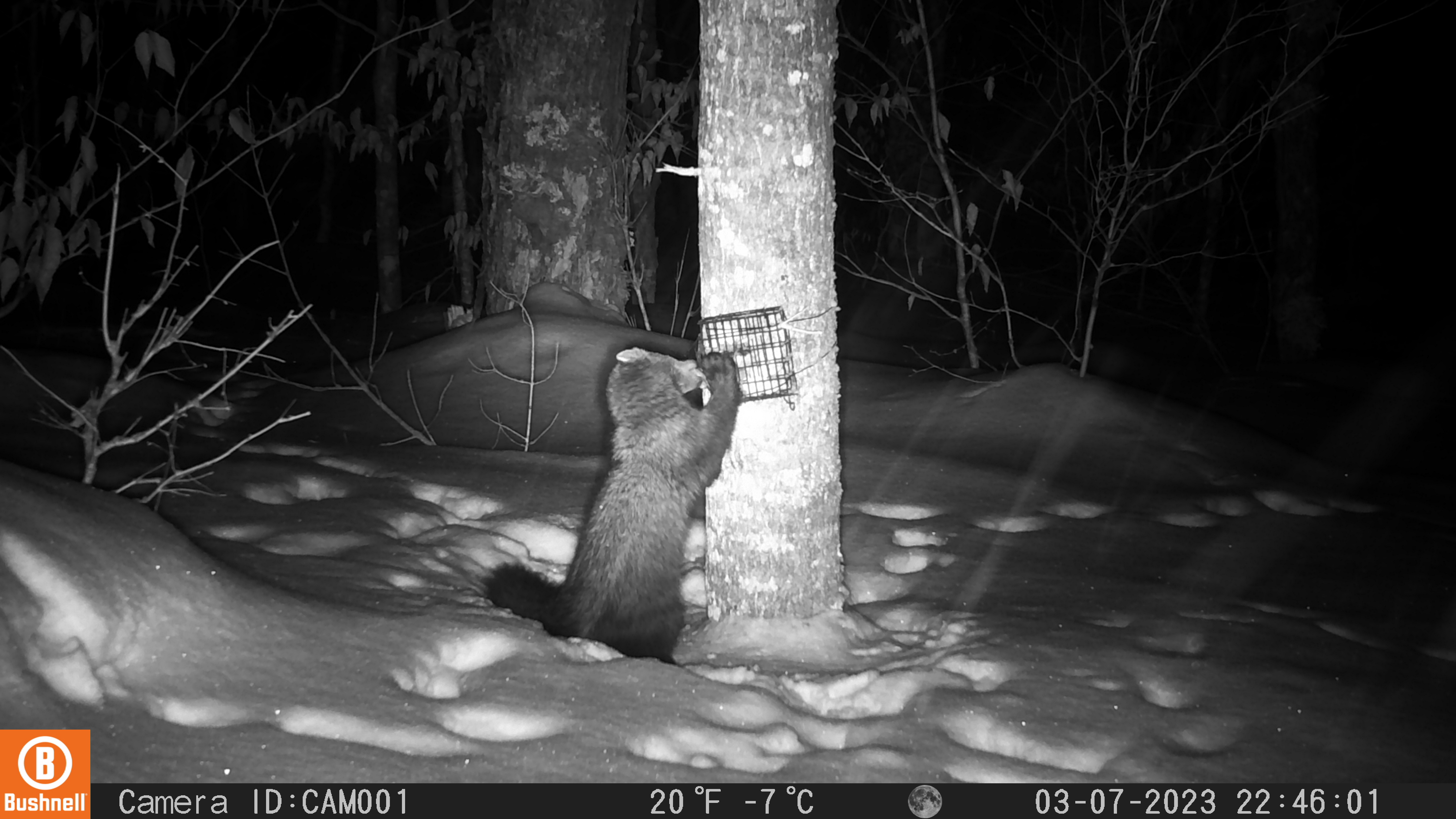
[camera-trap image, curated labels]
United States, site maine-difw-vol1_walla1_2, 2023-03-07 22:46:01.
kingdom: Animalia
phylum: Chordata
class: Mammalia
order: Carnivora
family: Mustelidae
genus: Pekania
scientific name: Pekania pennanti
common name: fisher